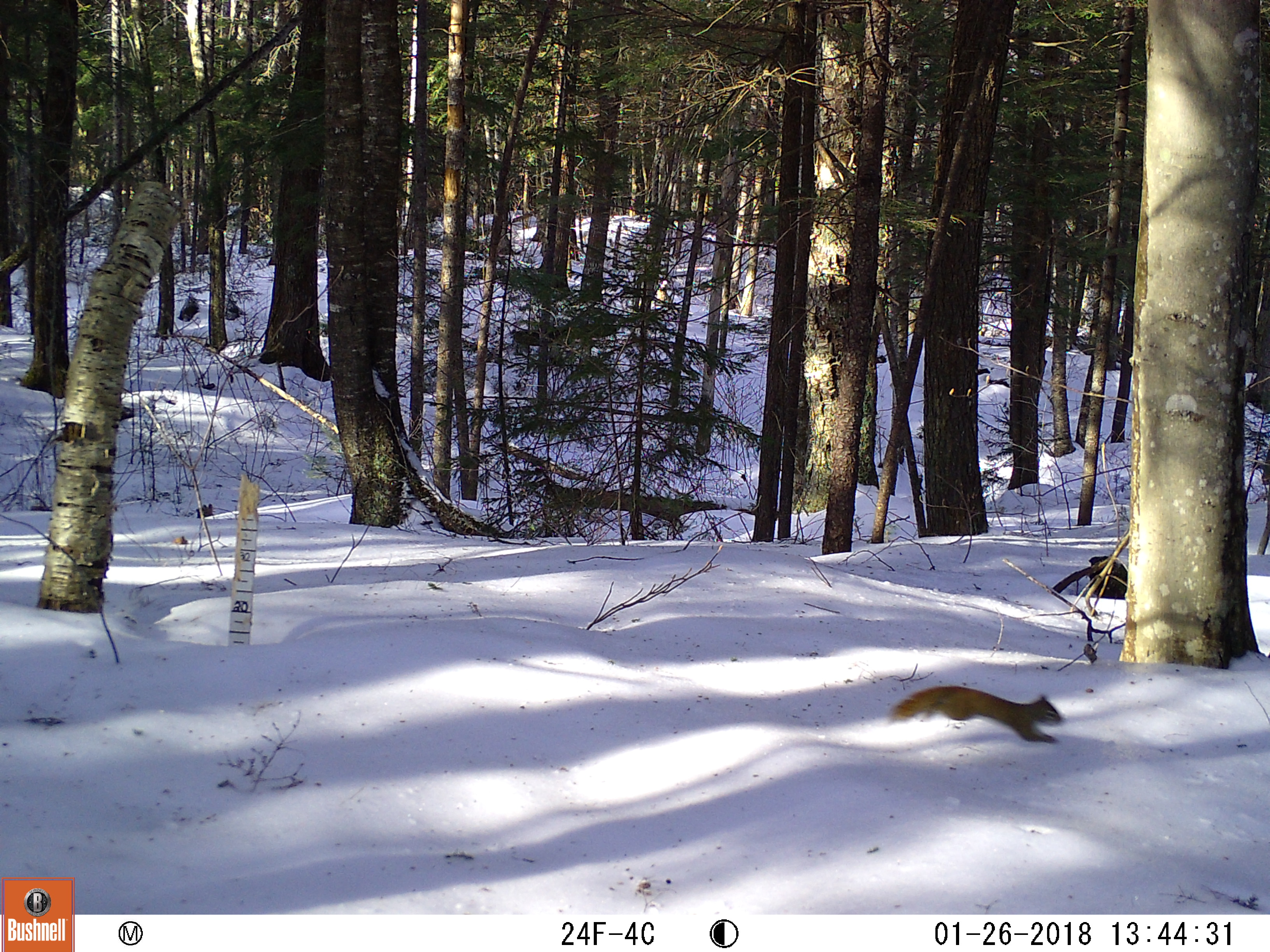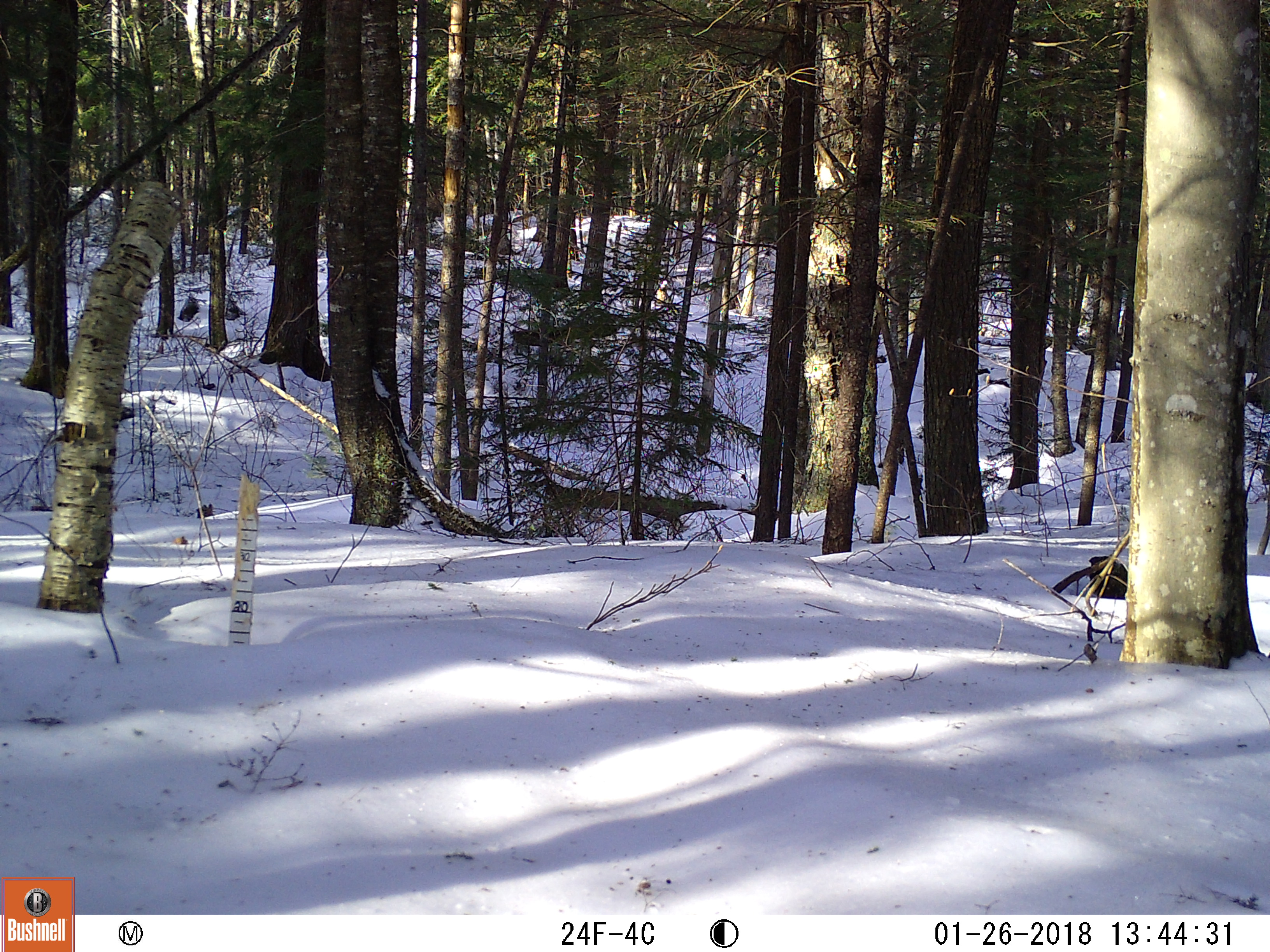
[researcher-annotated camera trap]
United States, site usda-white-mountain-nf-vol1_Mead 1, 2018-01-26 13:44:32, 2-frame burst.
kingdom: Animalia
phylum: Chordata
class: Mammalia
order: Rodentia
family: Sciuridae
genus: Tamiasciurus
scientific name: Tamiasciurus hudsonicus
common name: red squirrel